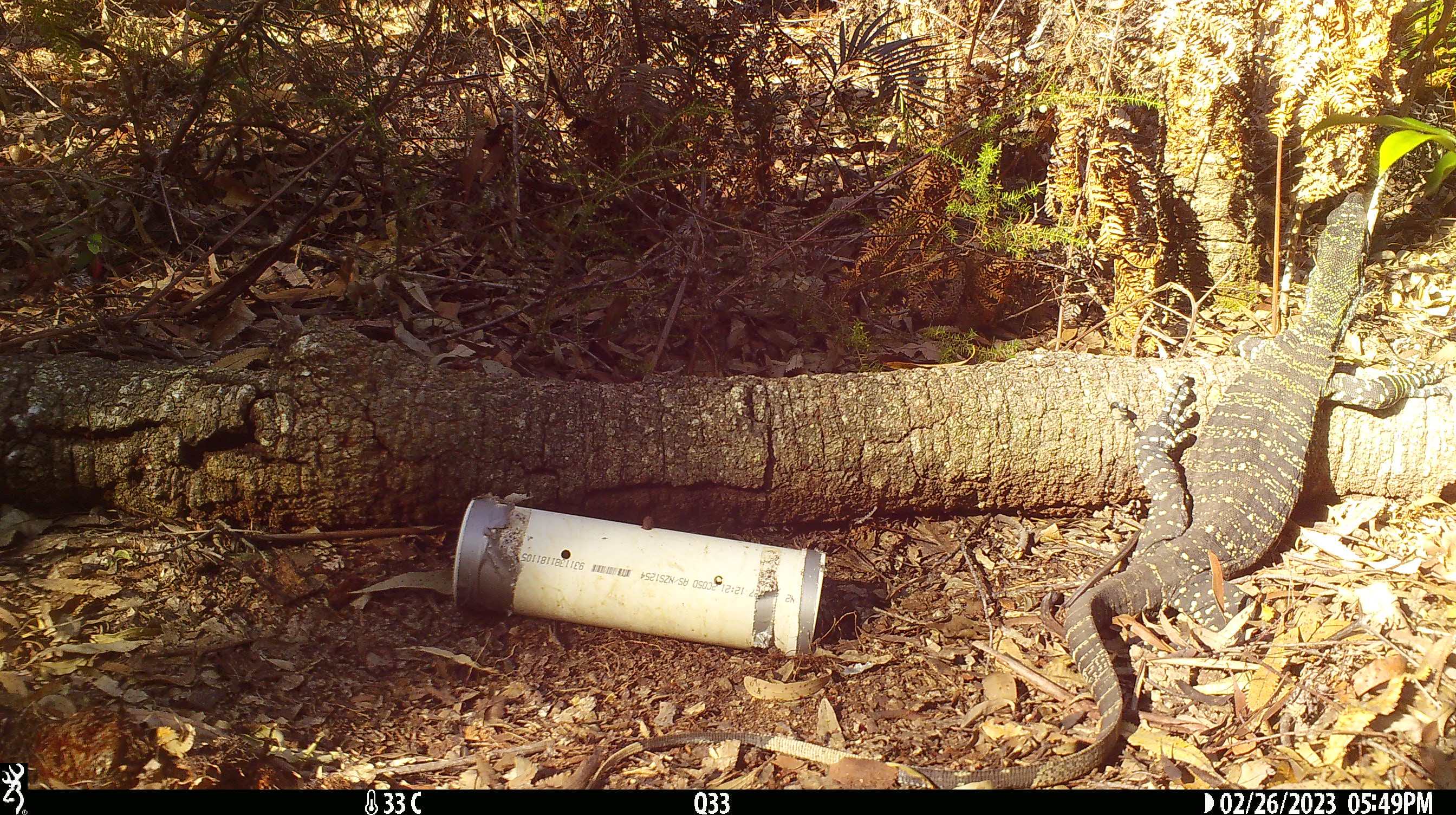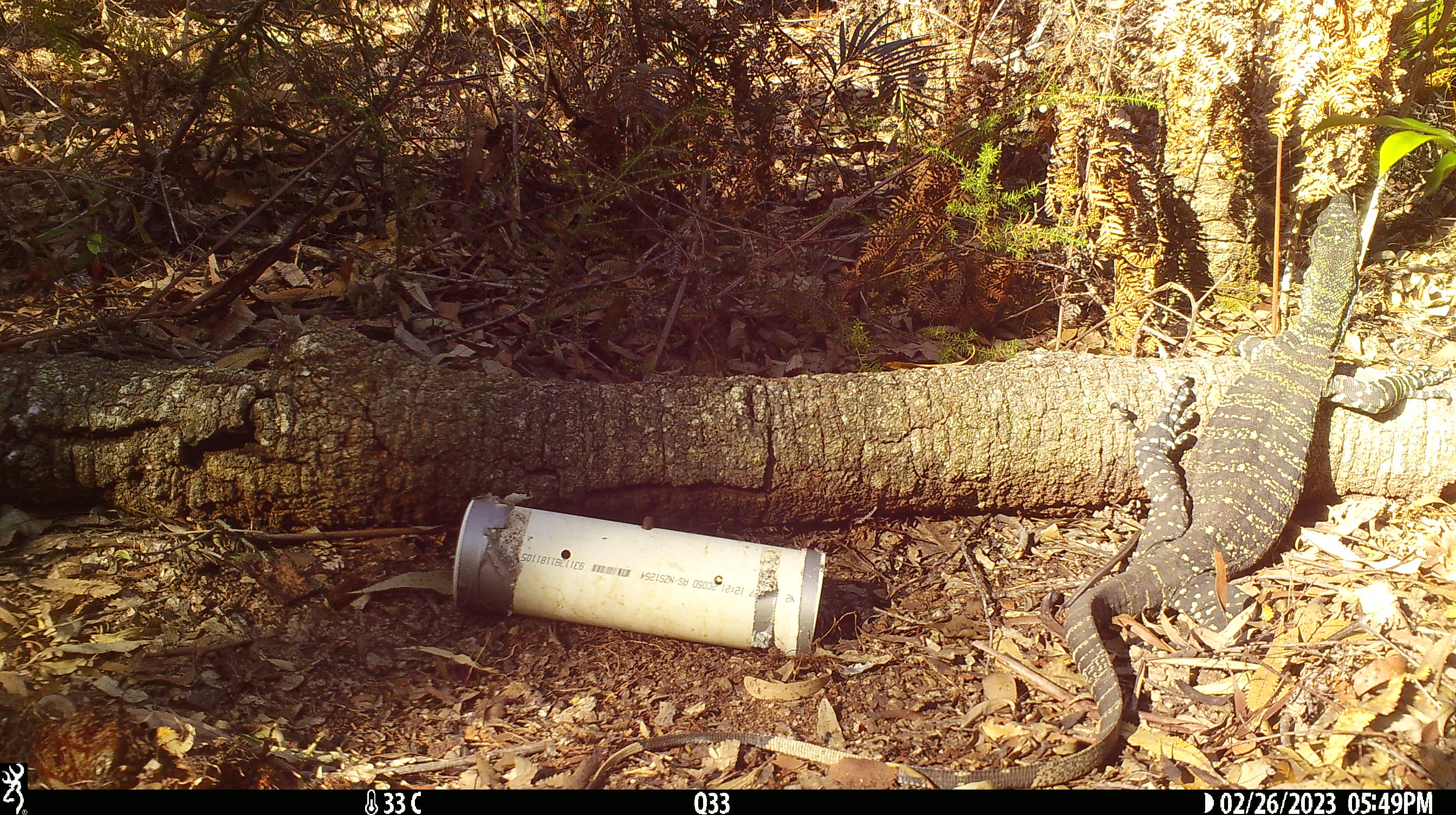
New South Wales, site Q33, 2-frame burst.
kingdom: Animalia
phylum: Chordata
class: Reptilia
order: Squamata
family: Varanidae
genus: Varanus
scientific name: Varanus varius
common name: lace monitor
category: goanna